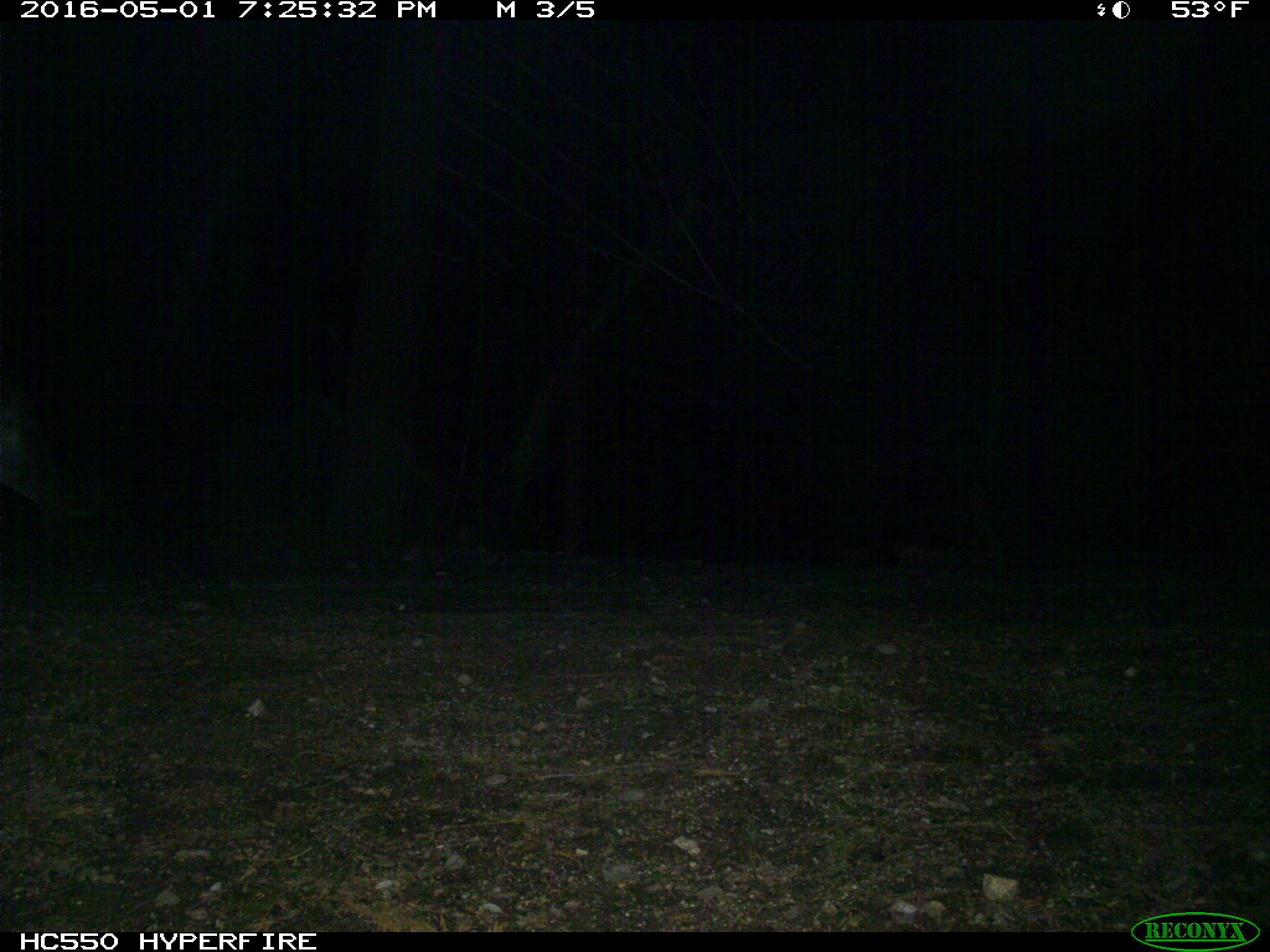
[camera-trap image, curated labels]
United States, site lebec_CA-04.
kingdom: Animalia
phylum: Chordata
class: Mammalia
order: Carnivora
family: Felidae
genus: Puma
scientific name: Puma concolor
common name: mountain lion